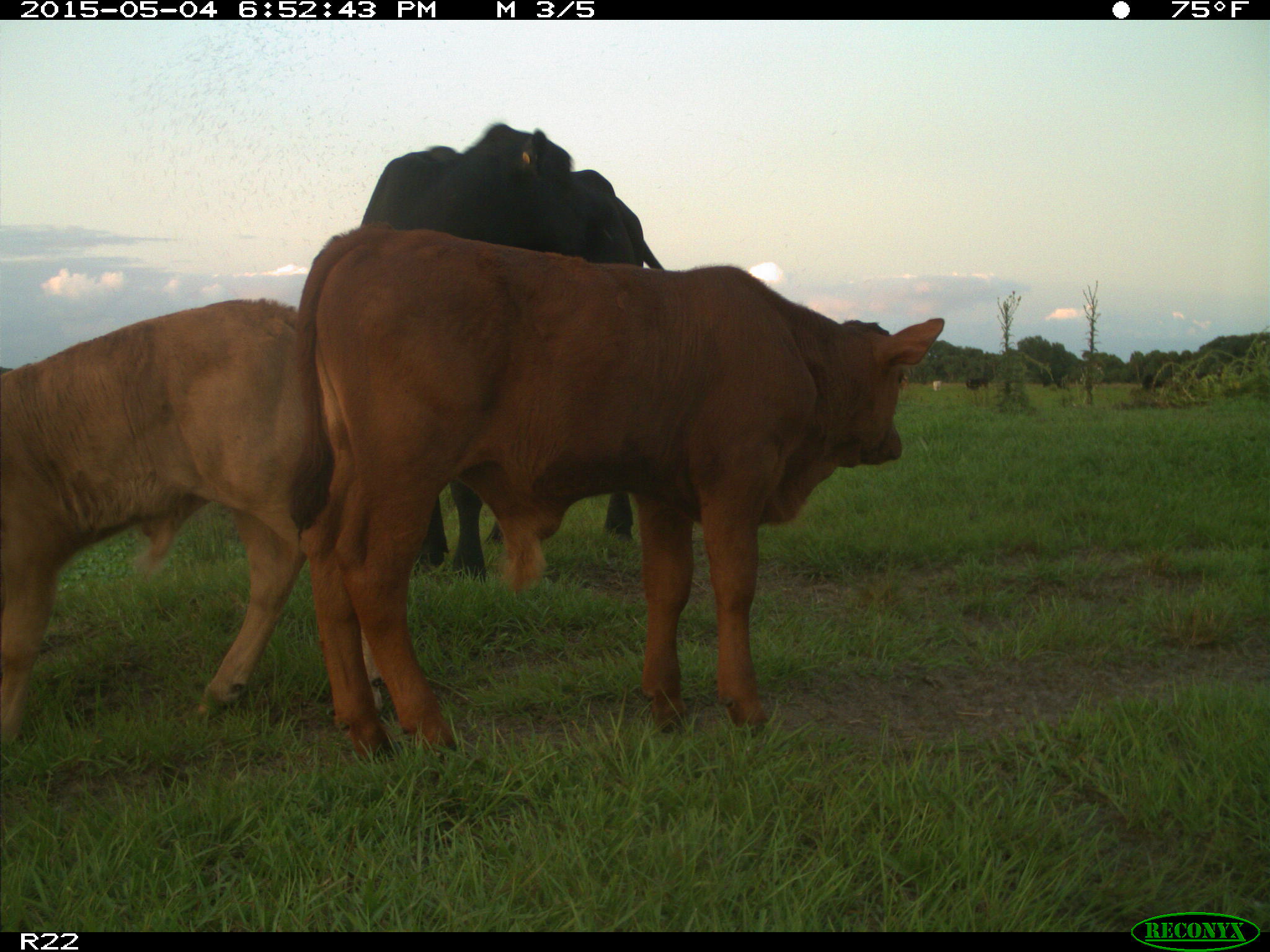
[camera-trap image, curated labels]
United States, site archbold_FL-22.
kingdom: Animalia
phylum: Chordata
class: Mammalia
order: Artiodactyla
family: Bovidae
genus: Bos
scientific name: Bos taurus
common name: domestic cow